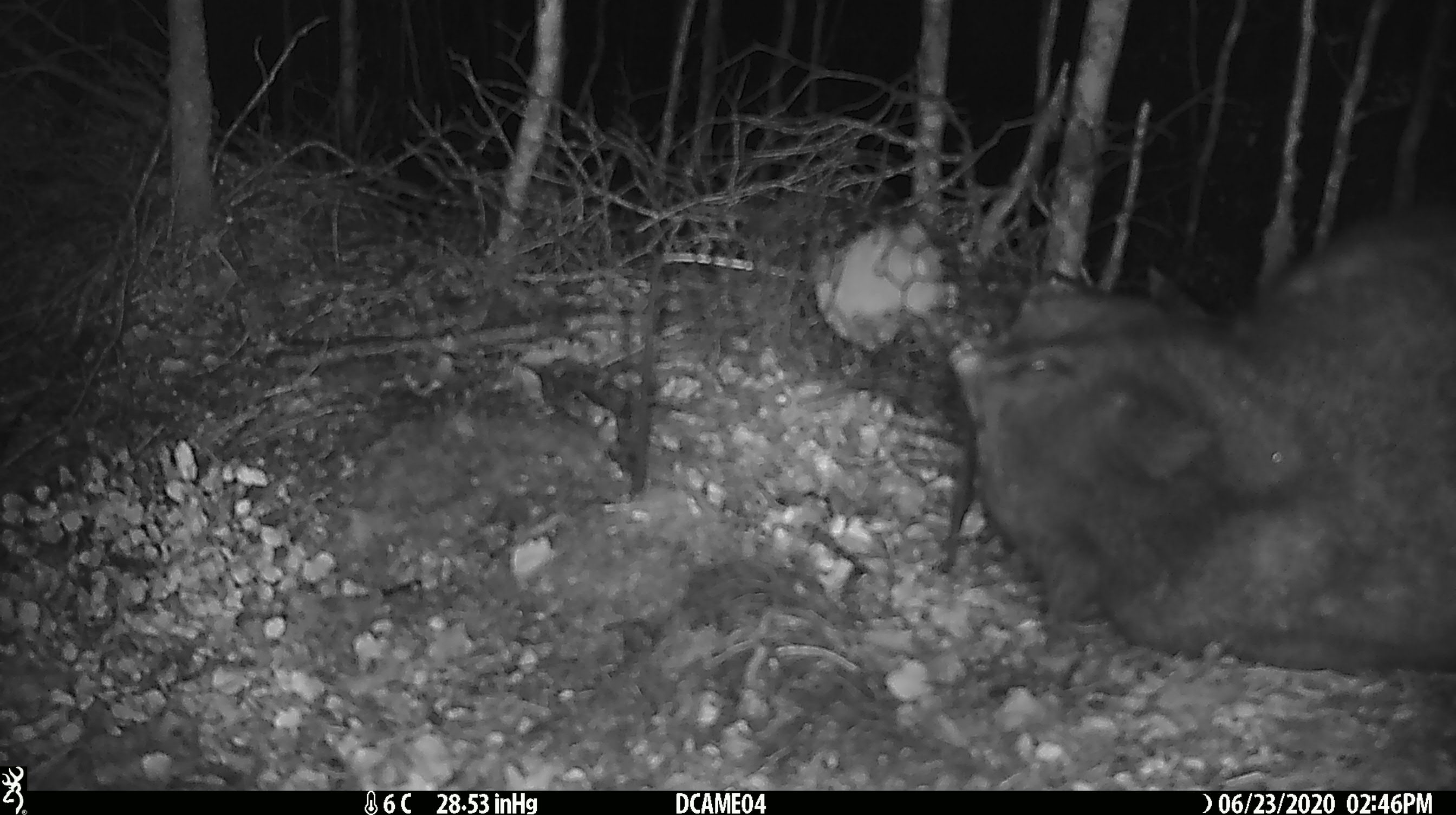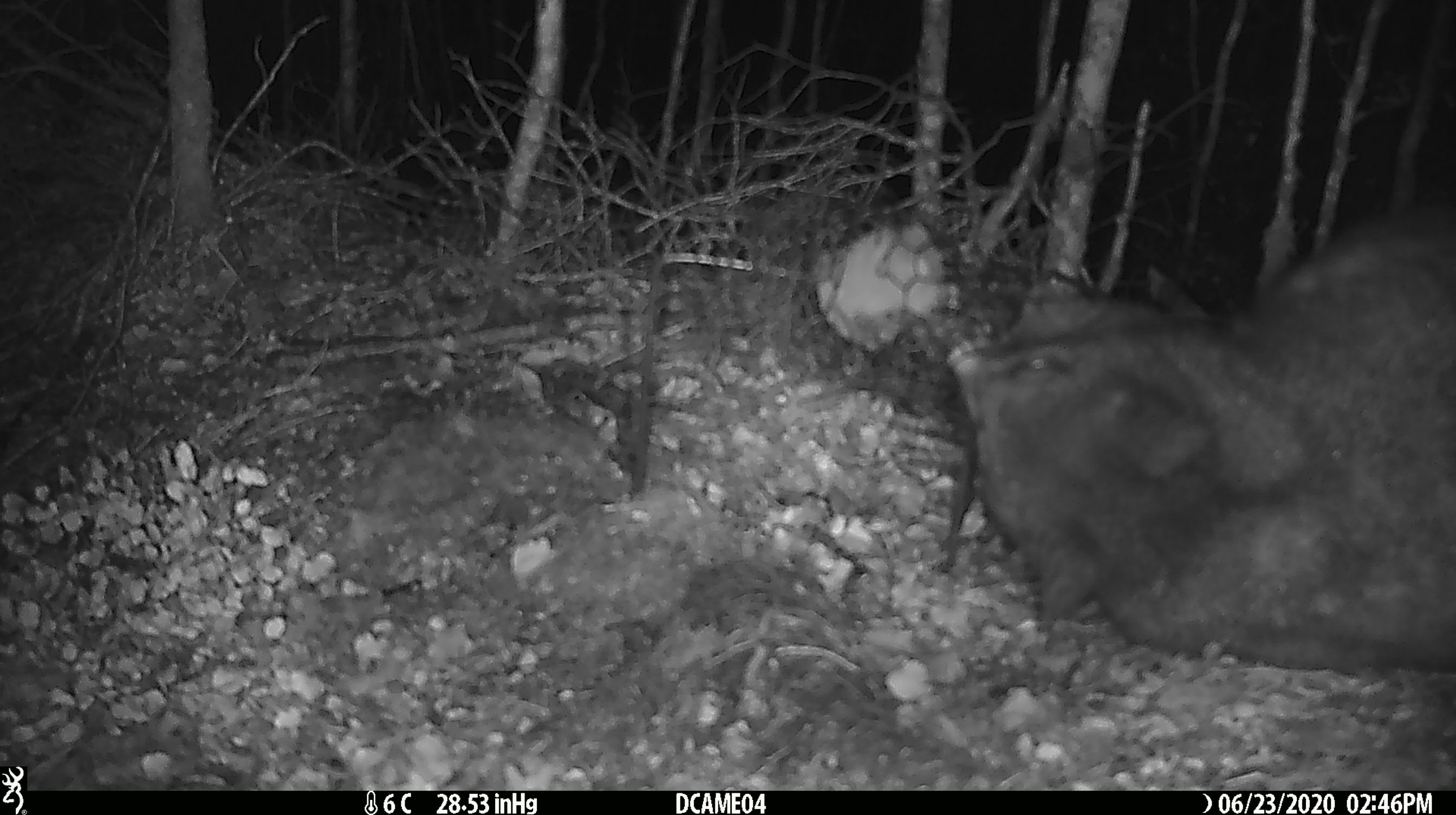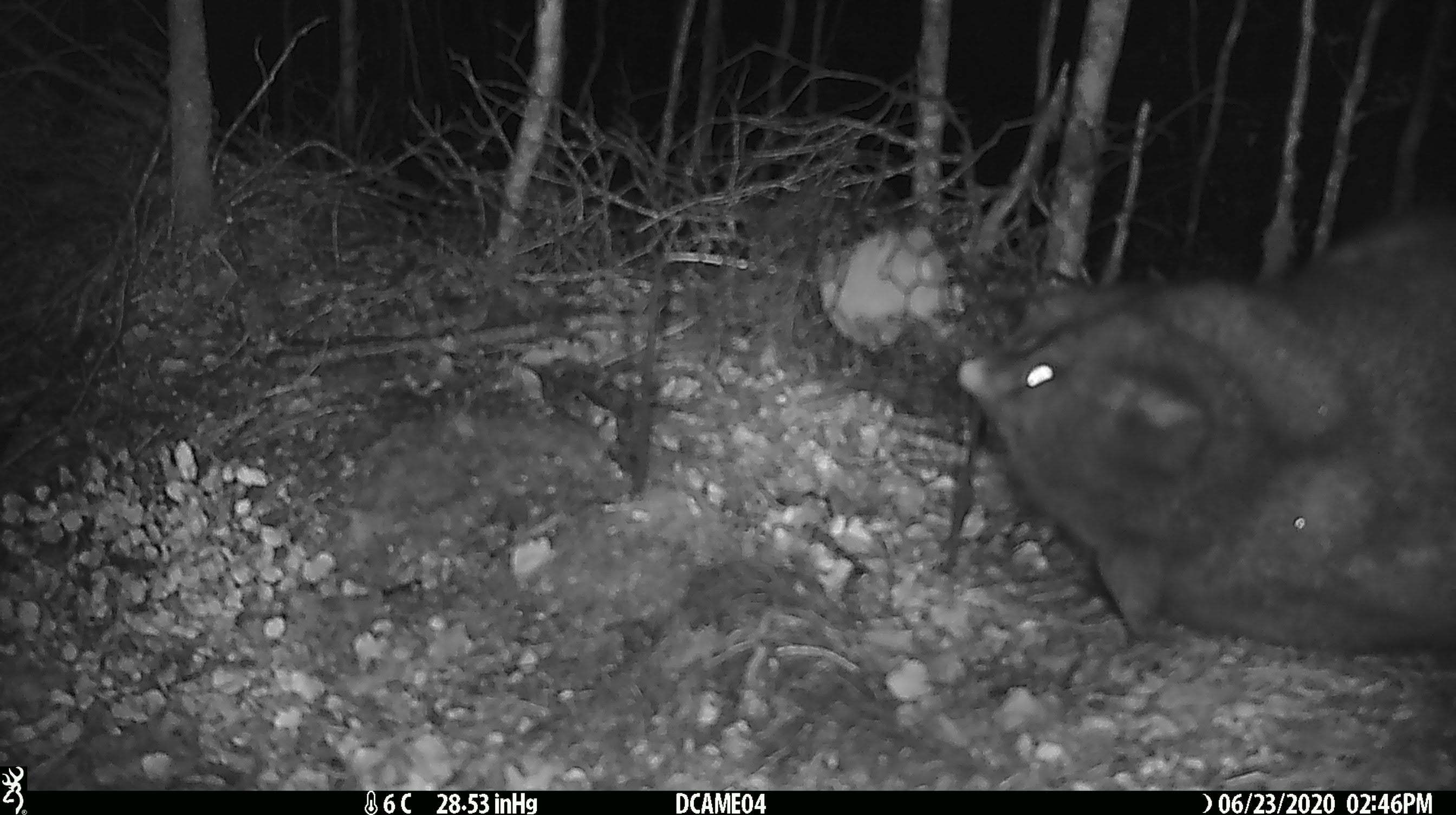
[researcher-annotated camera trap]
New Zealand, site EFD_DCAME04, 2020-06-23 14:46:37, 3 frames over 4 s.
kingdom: Animalia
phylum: Chordata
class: Mammalia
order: Diprotodontia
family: Phalangeridae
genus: Trichosurus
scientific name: Trichosurus vulpecula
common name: common brushtail possum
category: possum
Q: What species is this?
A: Possum (common brushtail possum) (Trichosurus vulpecula).